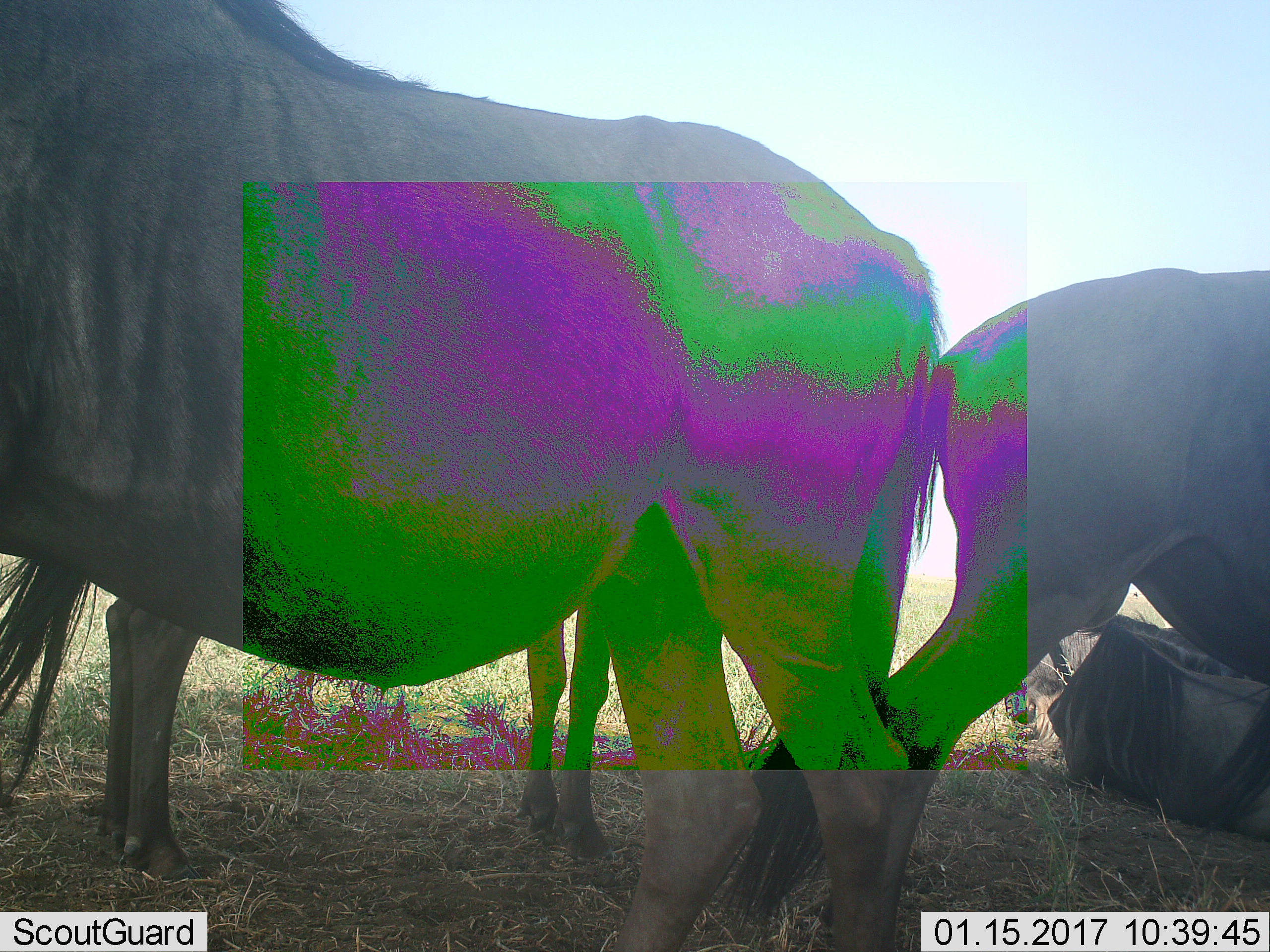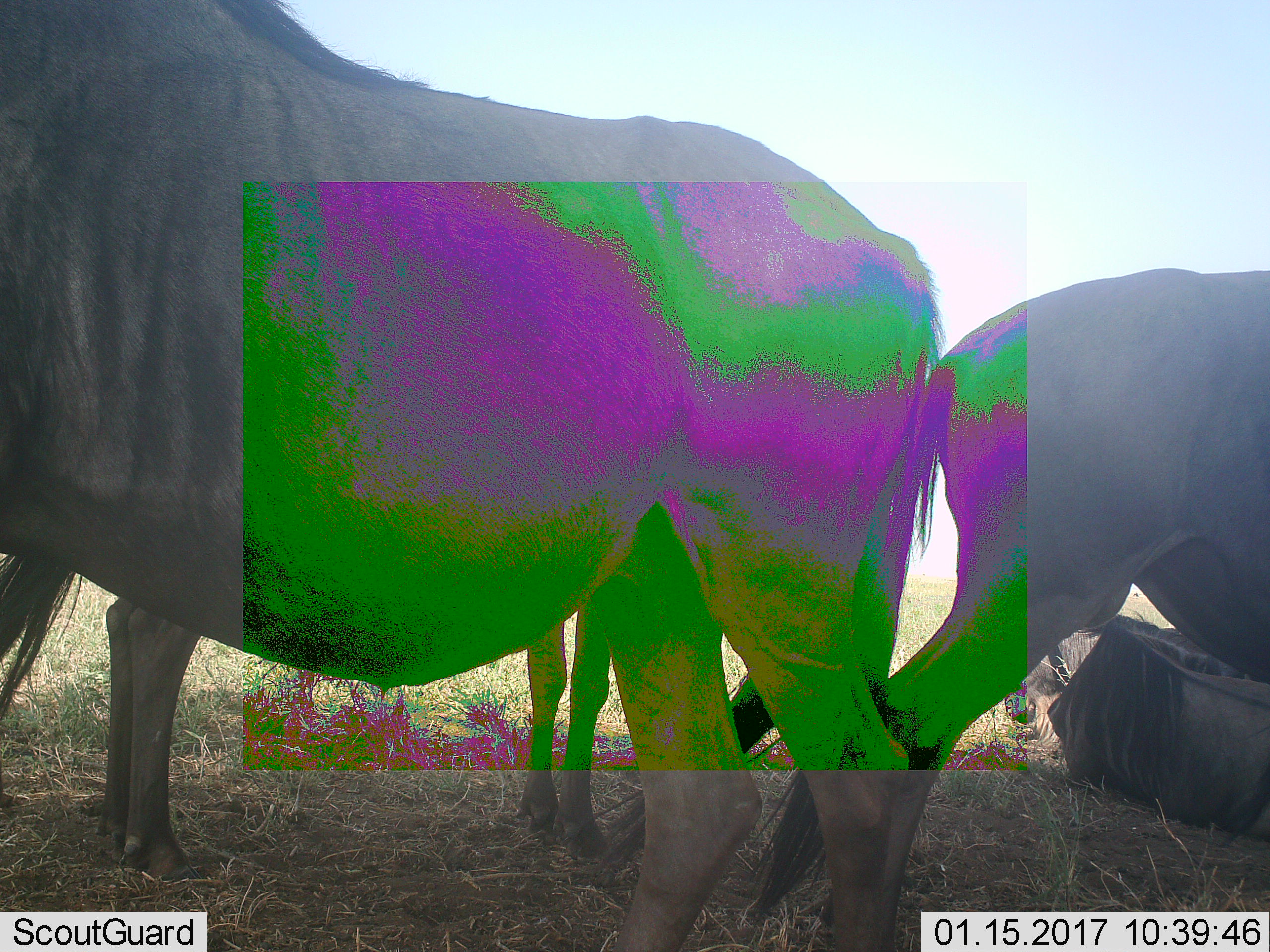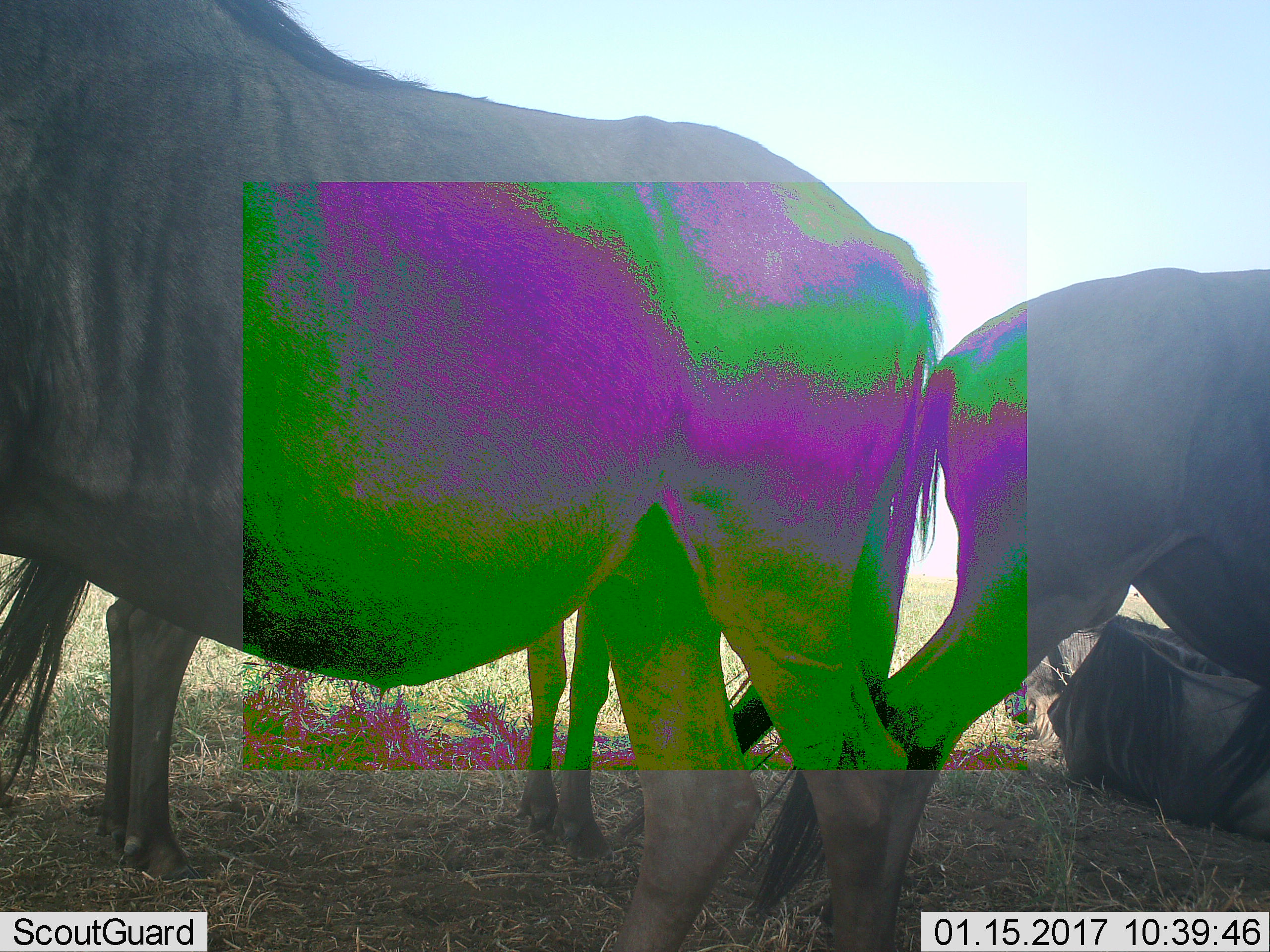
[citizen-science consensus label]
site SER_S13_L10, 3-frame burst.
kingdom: Animalia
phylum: Chordata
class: Mammalia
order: Artiodactyla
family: Bovidae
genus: Connochaetes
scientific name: Connochaetes taurinus taurinus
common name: blue wildebeest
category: wildebeestblue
Wildebeestblue (blue wildebeest) (Connochaetes taurinus taurinus), count 4. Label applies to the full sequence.